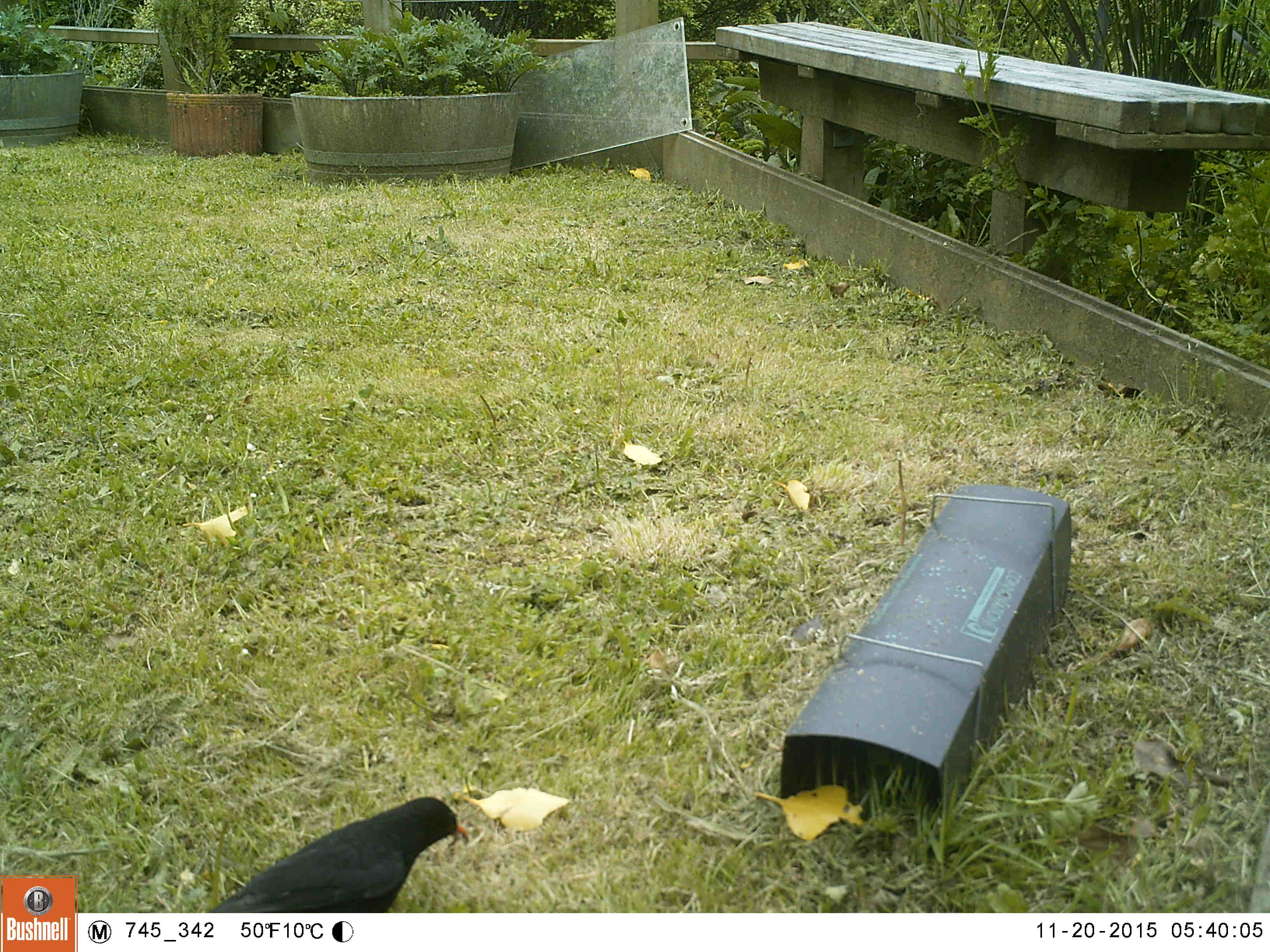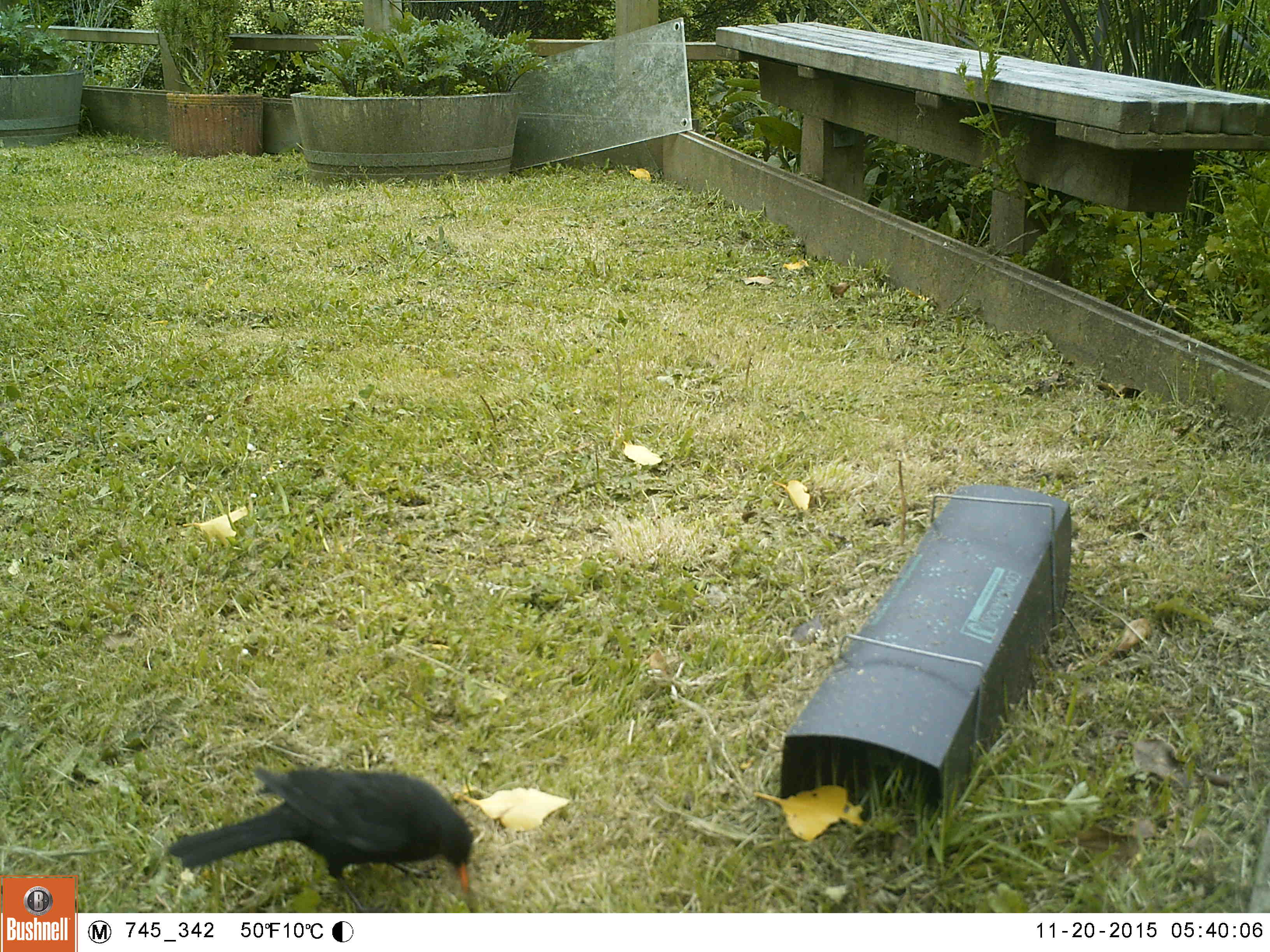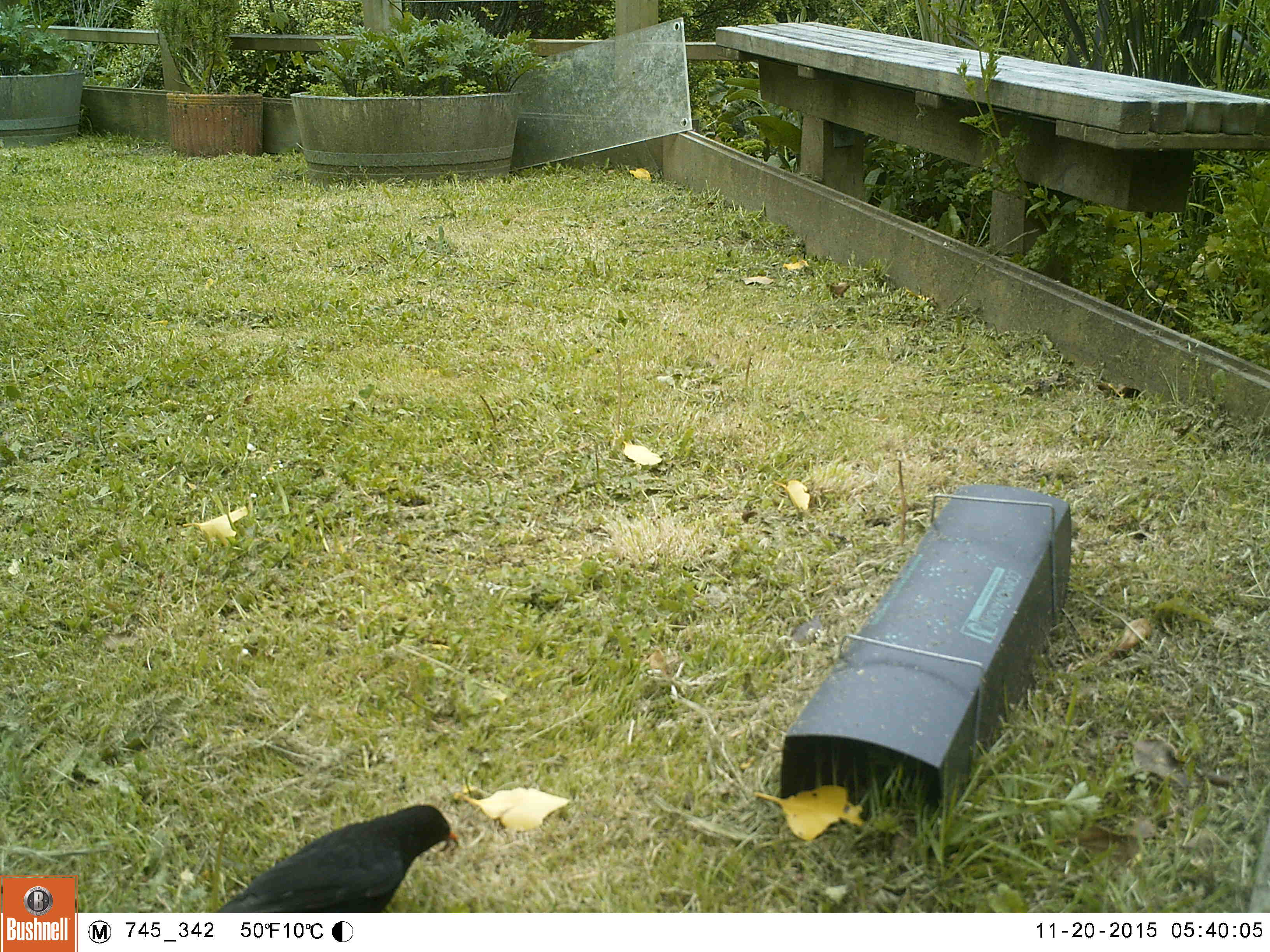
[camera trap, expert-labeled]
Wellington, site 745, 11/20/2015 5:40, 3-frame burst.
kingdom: Animalia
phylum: Chordata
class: Aves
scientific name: Aves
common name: bird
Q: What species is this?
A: Bird (Aves).